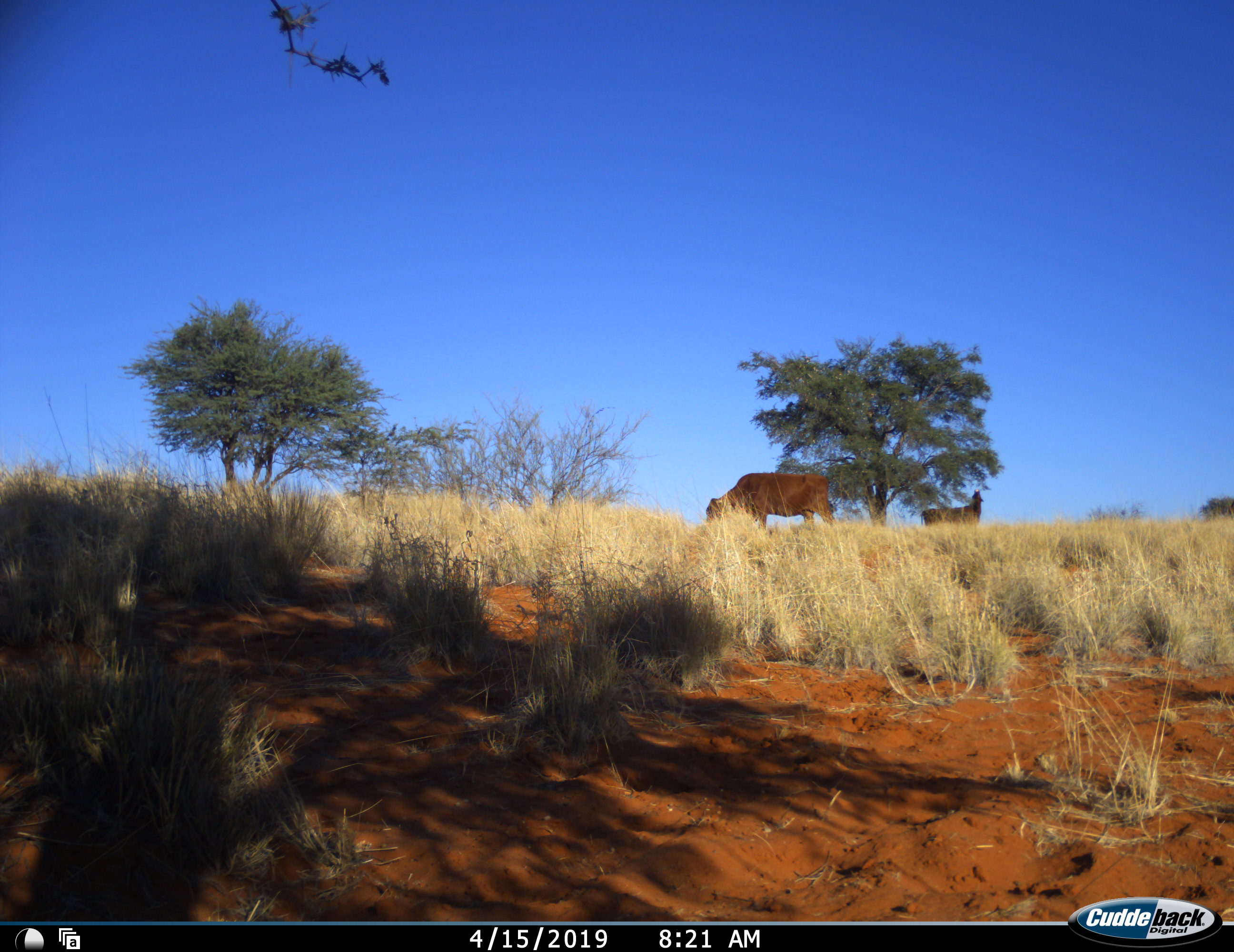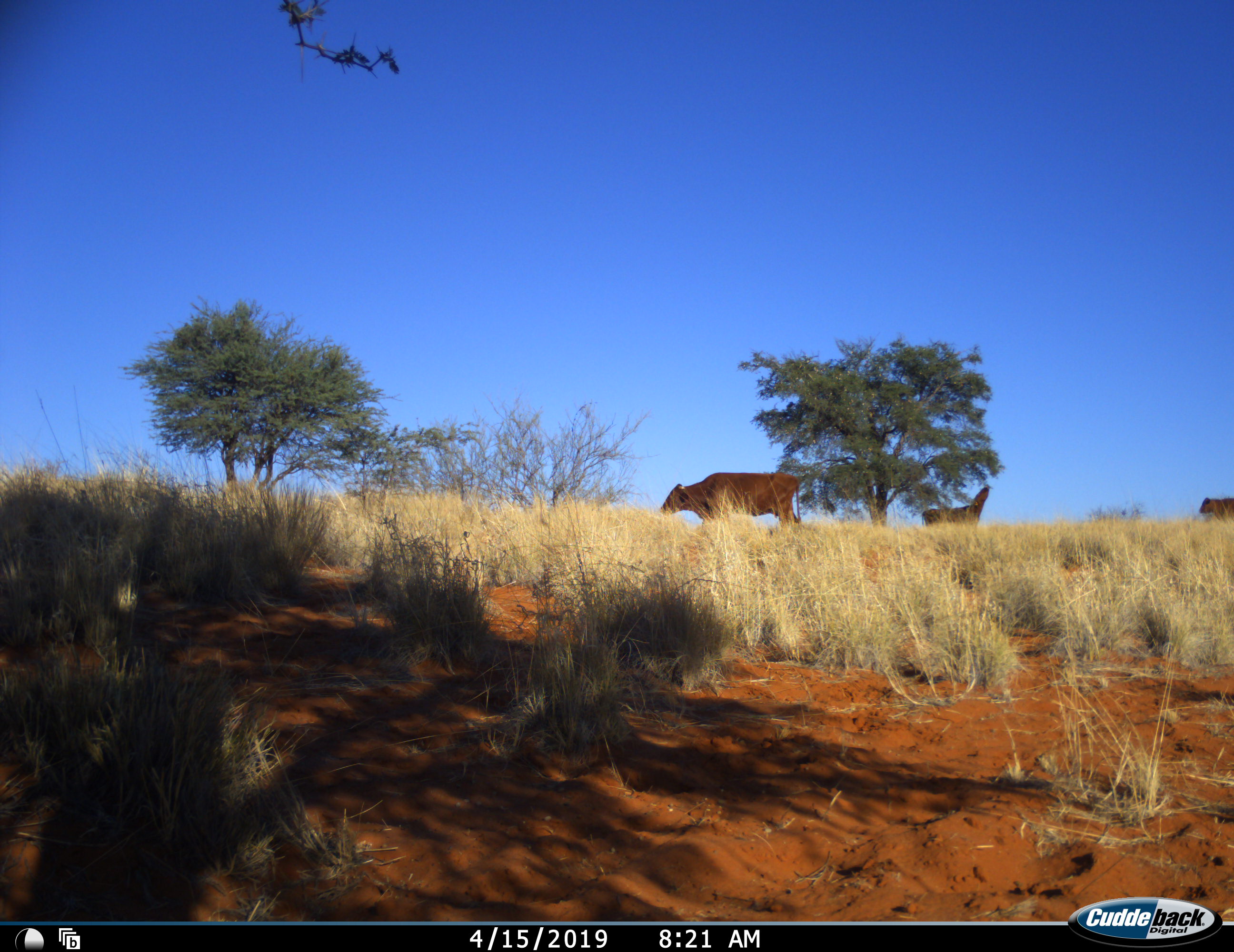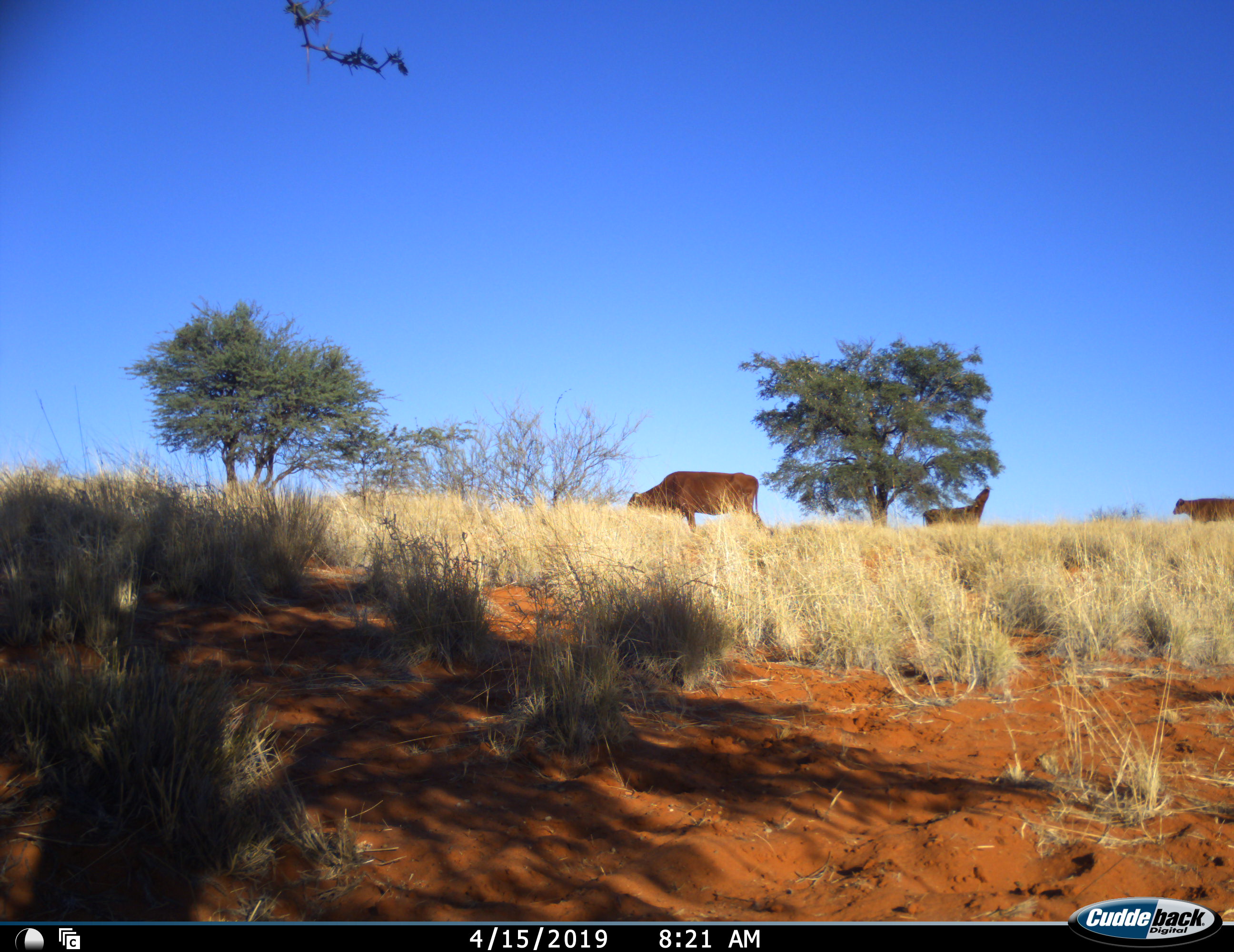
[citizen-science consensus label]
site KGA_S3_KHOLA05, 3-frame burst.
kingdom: Animalia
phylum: Chordata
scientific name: Vertebrata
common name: domestic animal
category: domesticanimal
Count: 3.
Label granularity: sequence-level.